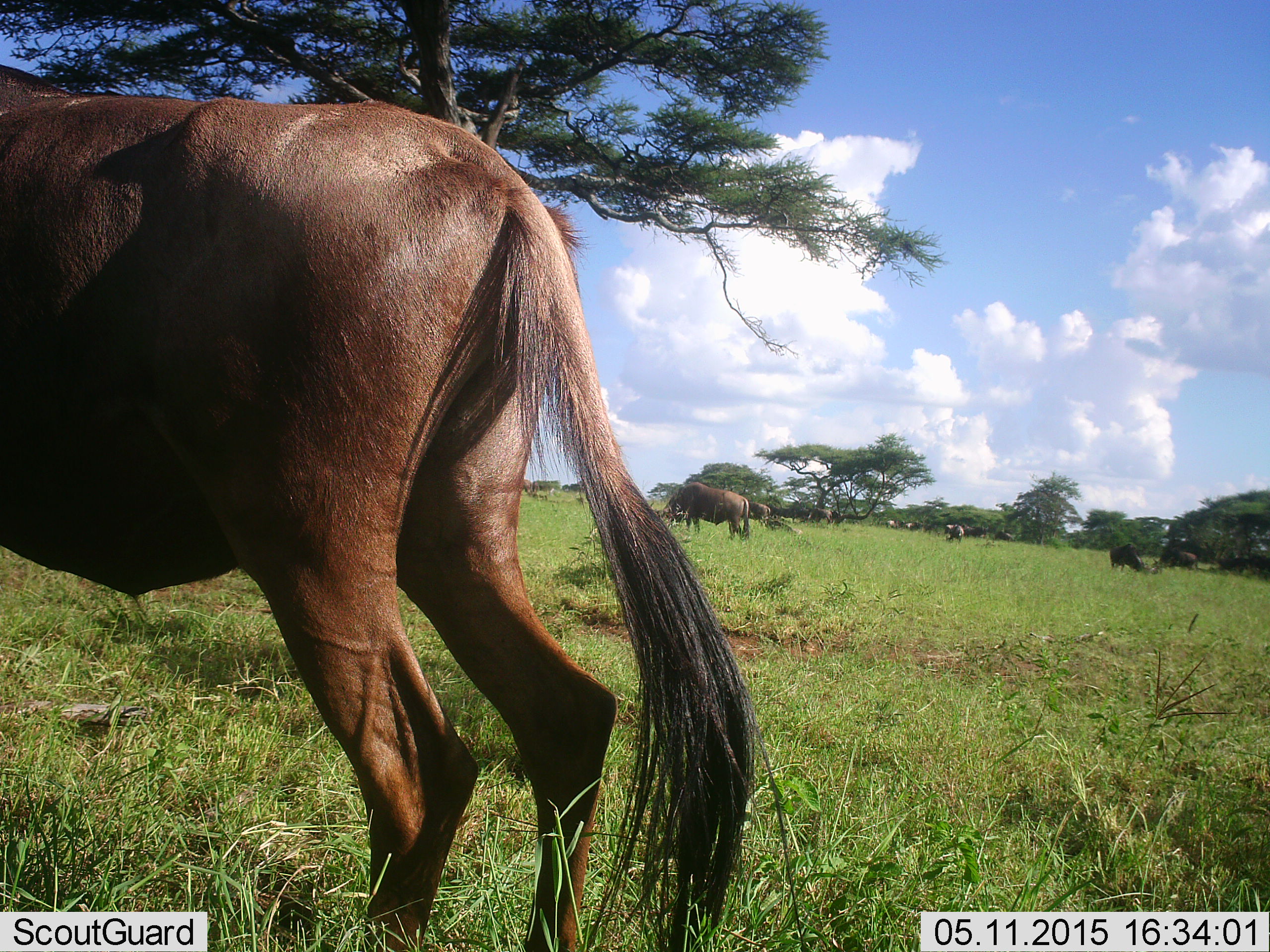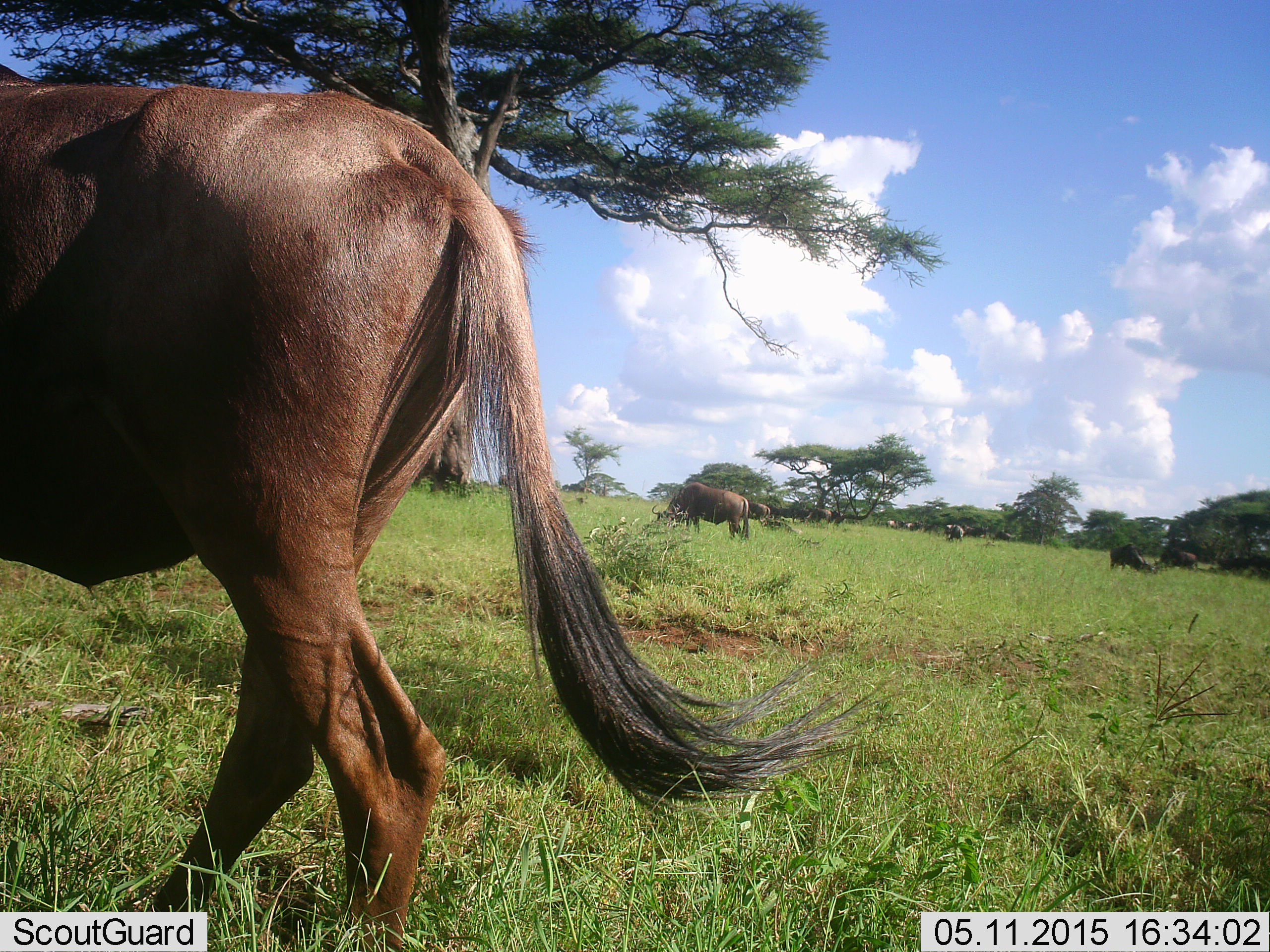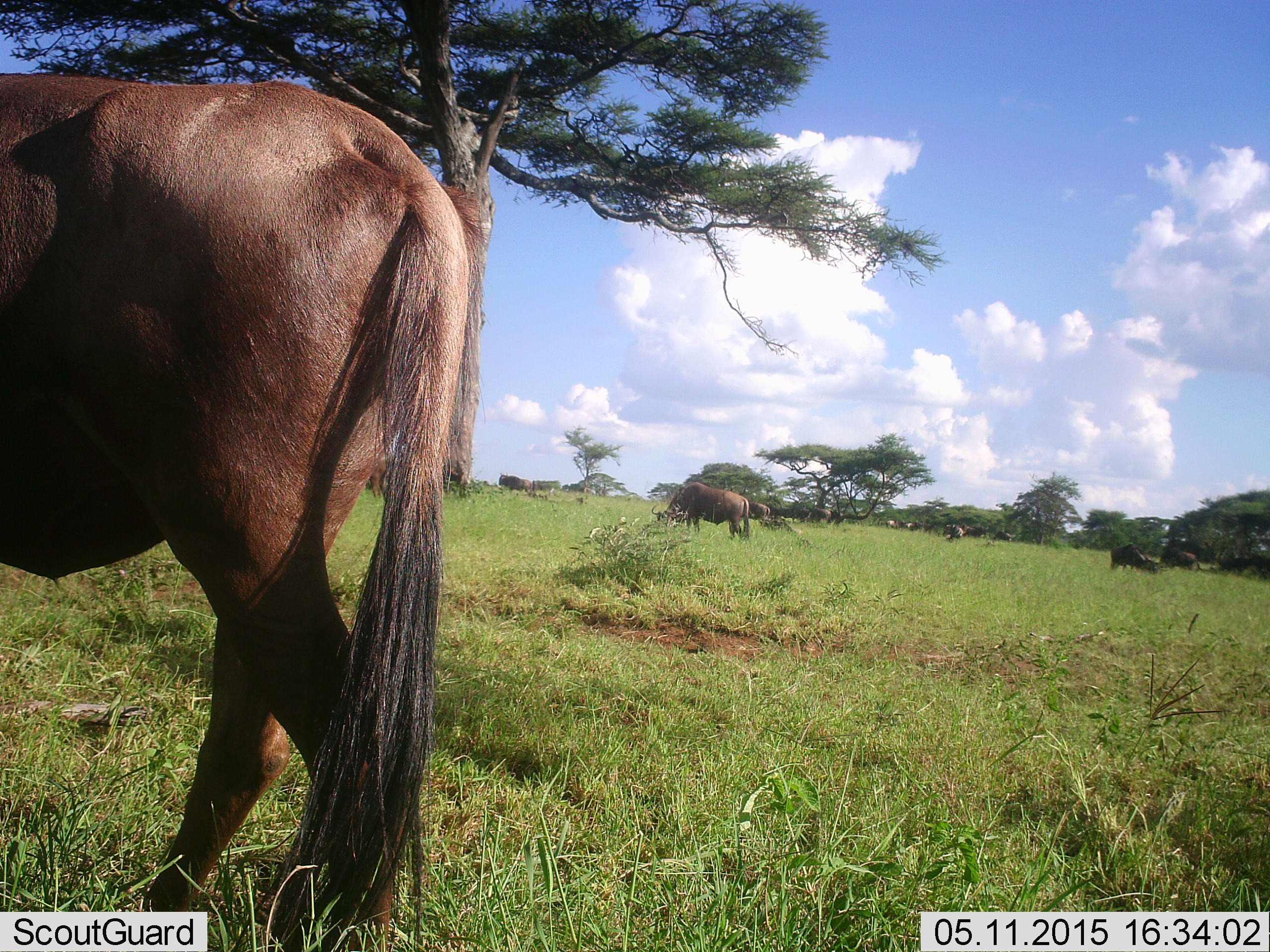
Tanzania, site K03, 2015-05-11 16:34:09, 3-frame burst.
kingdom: Animalia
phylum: Chordata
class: Mammalia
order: Artiodactyla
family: Bovidae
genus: Connochaetes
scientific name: Connochaetes taurinus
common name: blue wildebeest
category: wildebeest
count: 10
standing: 64%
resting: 27%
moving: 64%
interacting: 9%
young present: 0%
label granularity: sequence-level